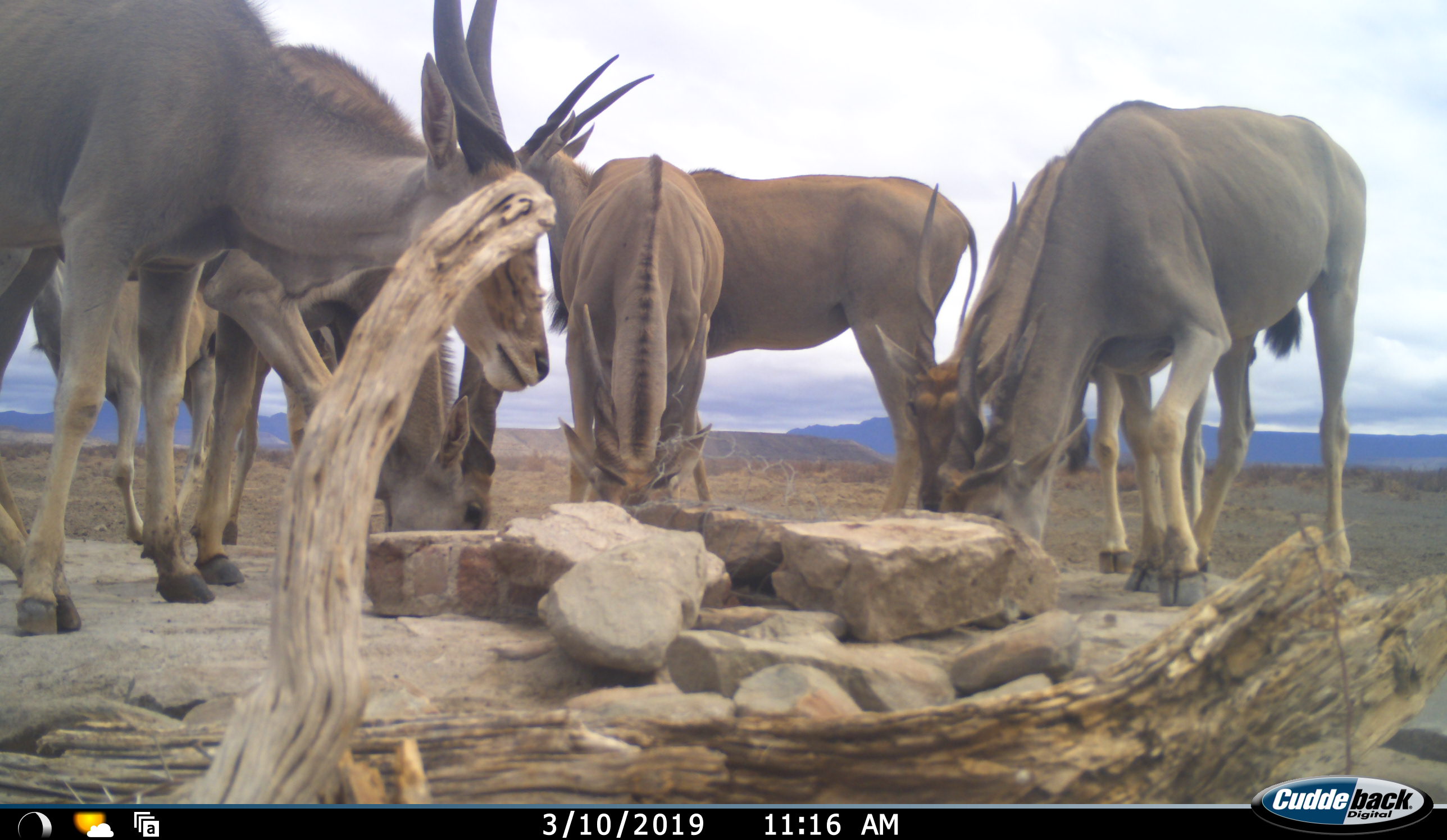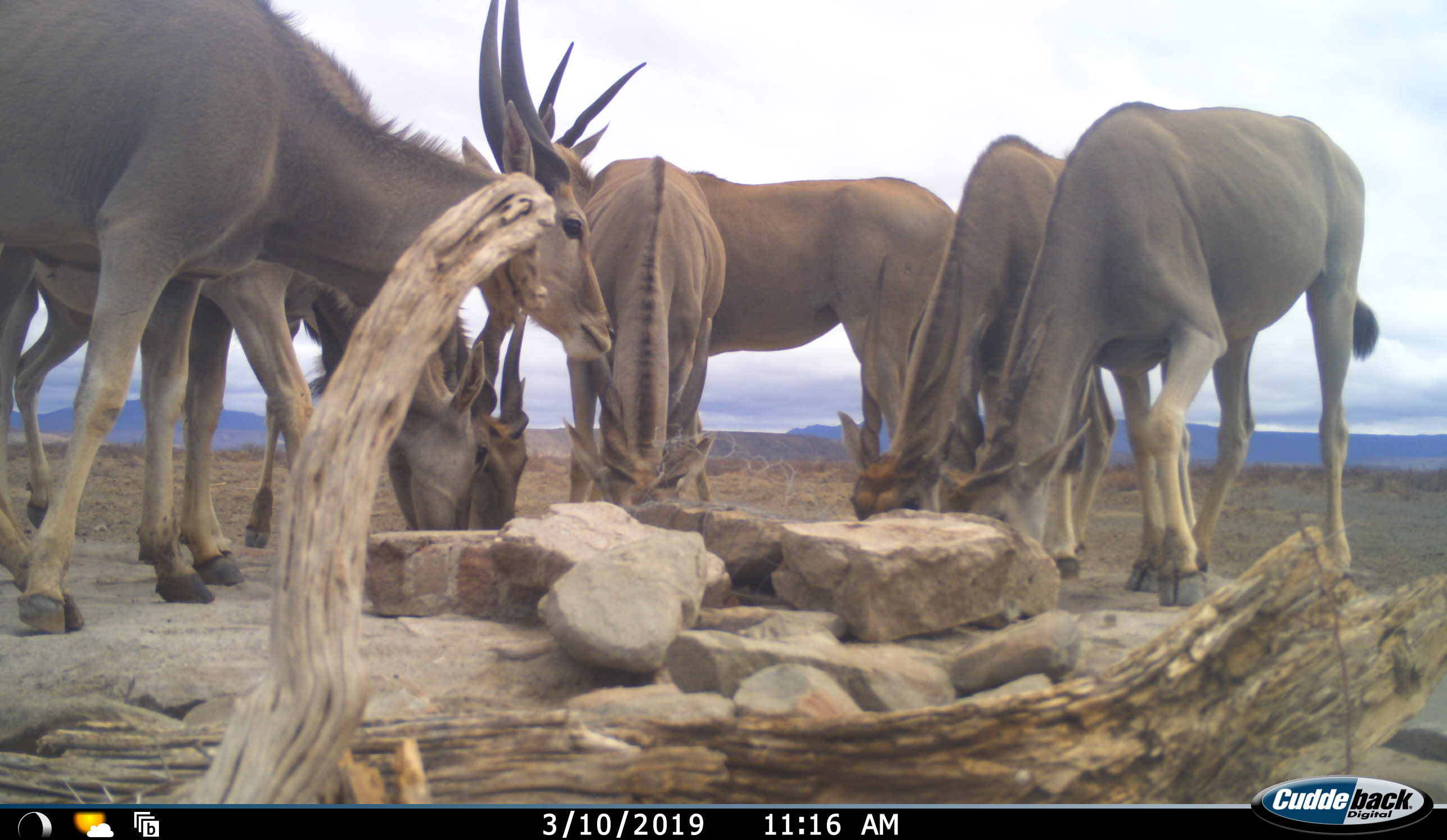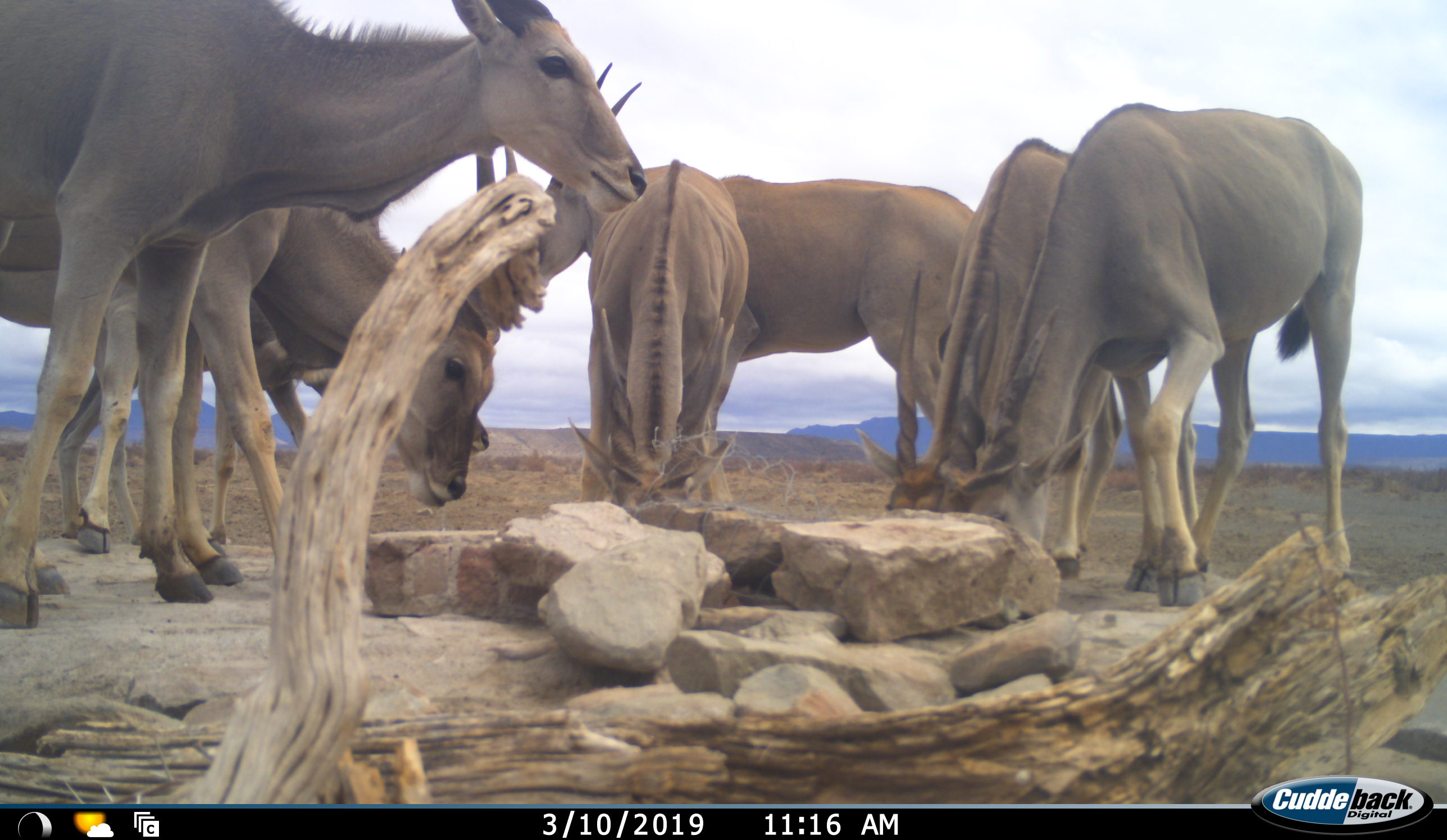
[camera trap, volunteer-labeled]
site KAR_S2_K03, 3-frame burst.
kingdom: Animalia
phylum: Chordata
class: Mammalia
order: Artiodactyla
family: Bovidae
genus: Tragelaphus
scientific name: Tragelaphus oryx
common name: eland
Eland (Tragelaphus oryx), count 7. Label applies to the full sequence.